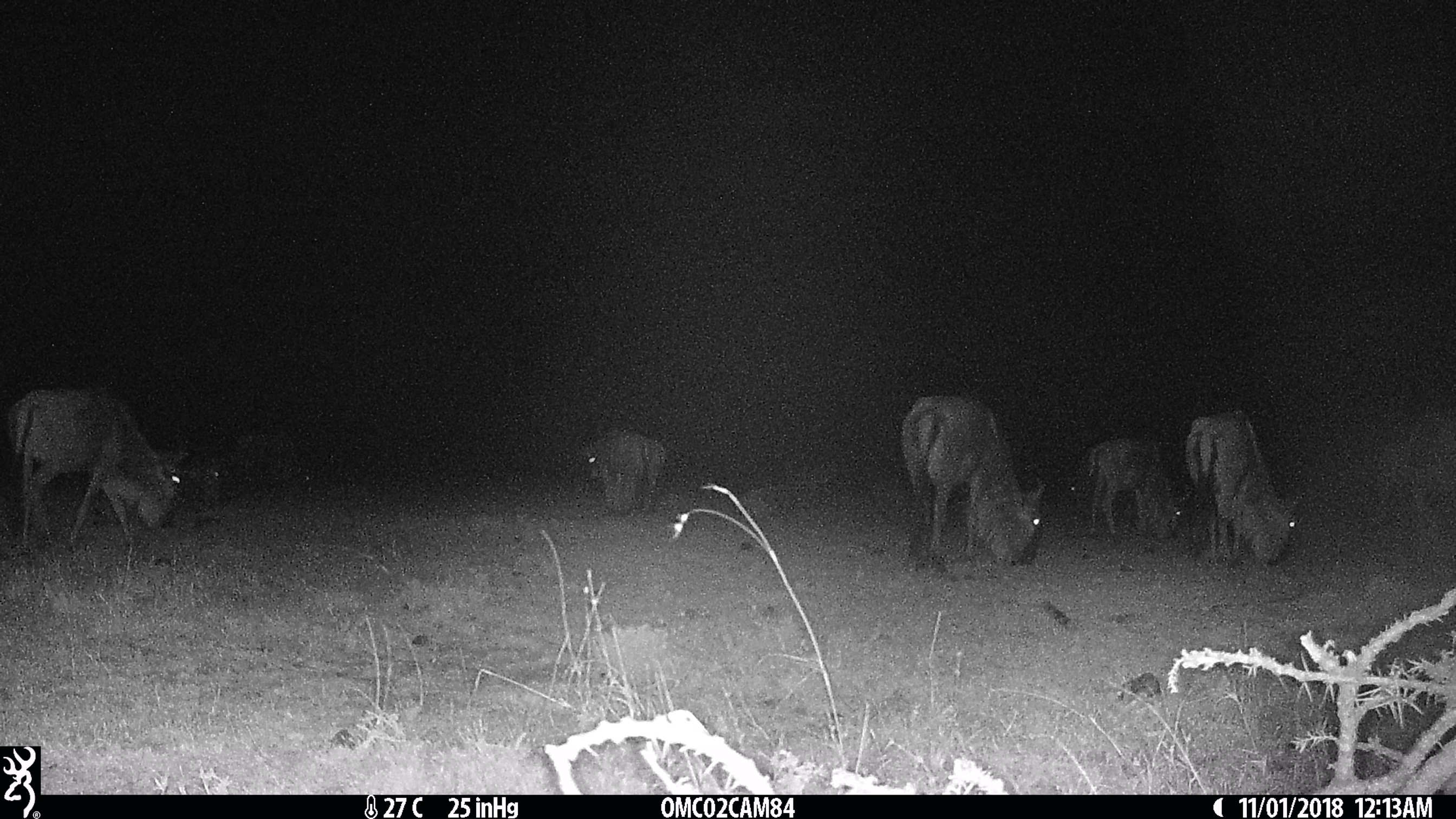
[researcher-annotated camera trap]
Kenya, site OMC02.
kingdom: Animalia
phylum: Chordata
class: Mammalia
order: Artiodactyla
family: Bovidae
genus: Connochaetes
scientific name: Connochaetes taurinus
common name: blue wildebeest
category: wildebeest